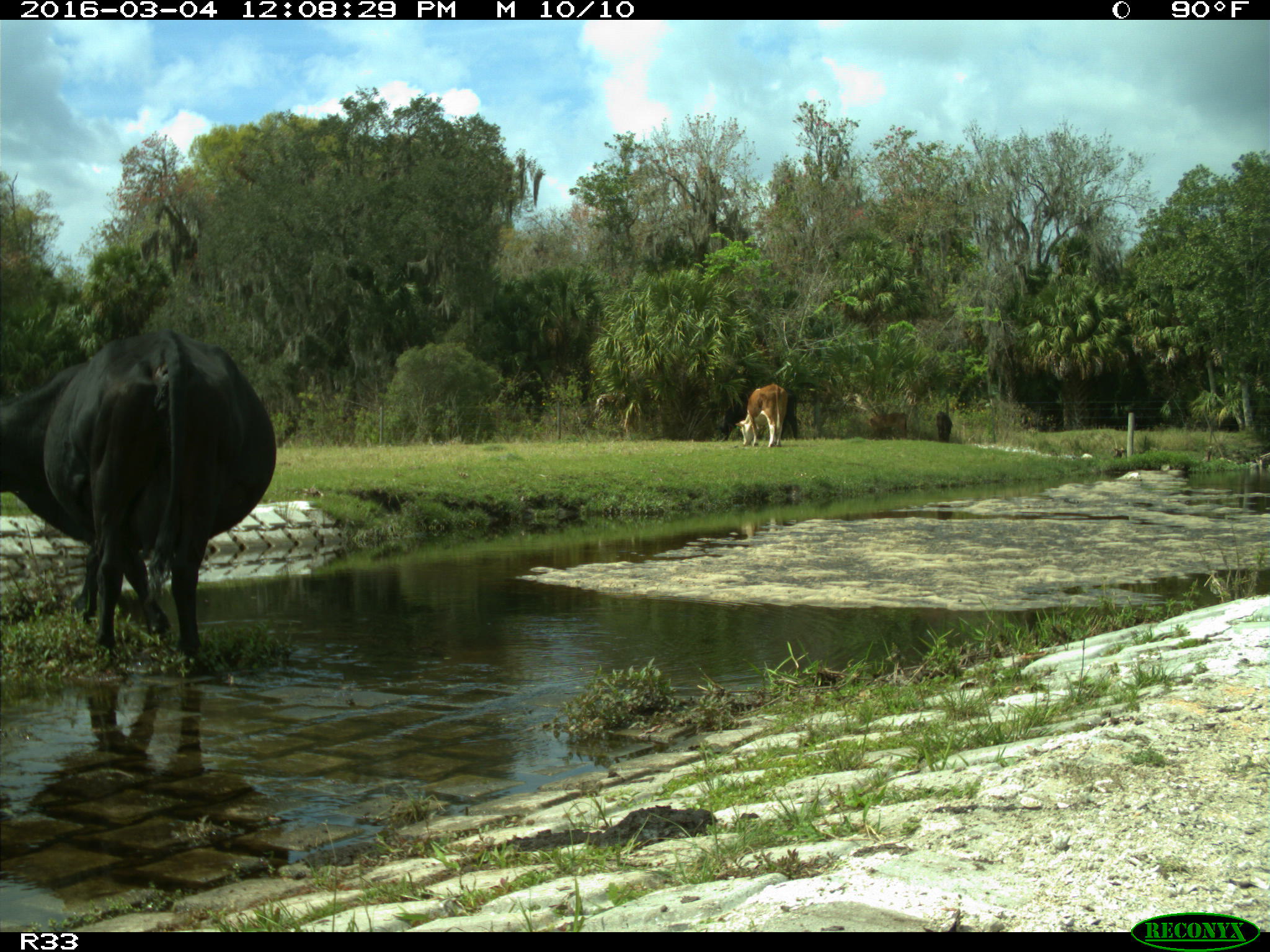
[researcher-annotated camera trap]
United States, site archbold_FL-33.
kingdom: Animalia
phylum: Chordata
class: Mammalia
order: Artiodactyla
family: Bovidae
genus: Bos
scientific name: Bos taurus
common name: domestic cow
Bos taurus (domestic cow).